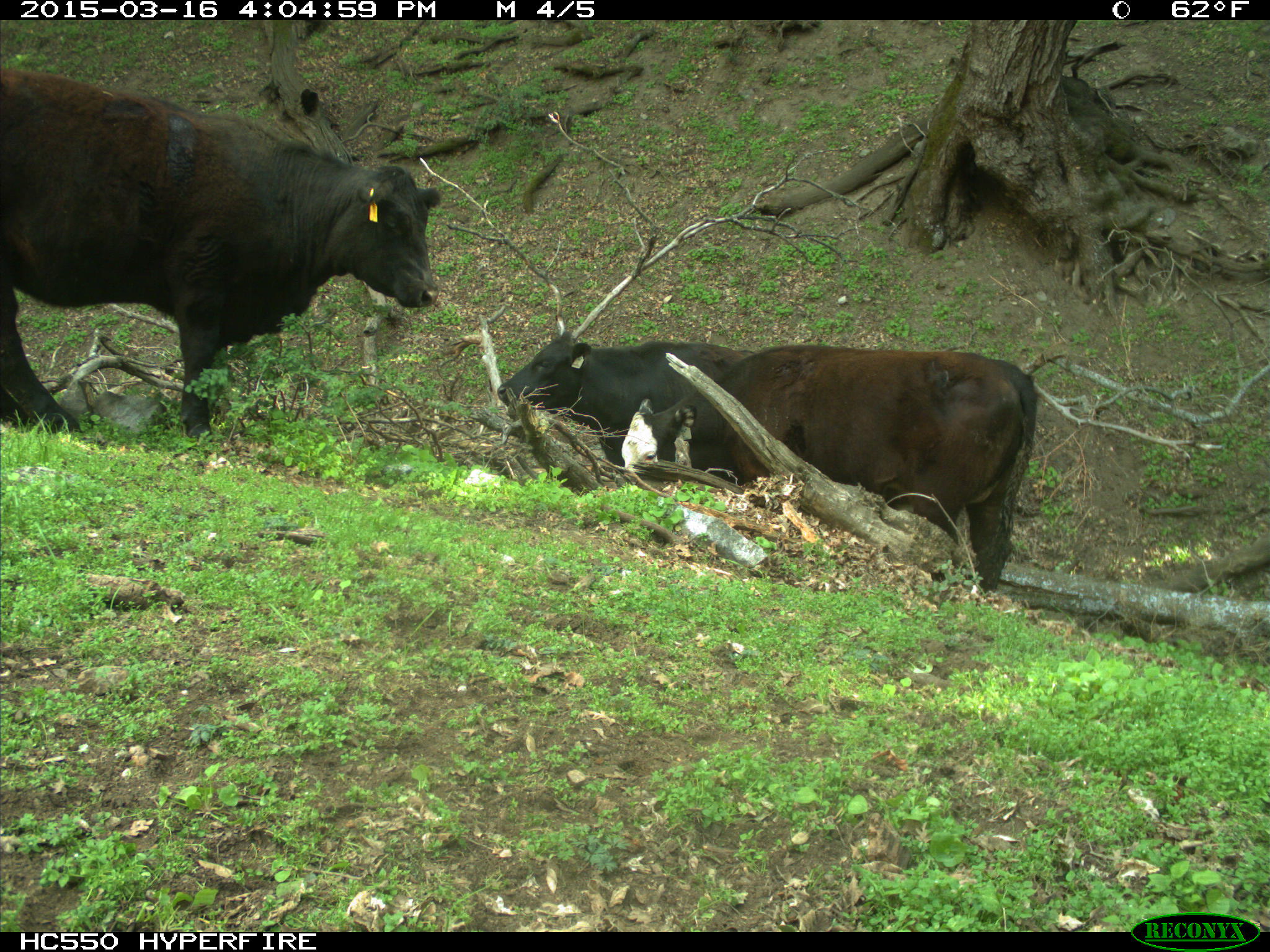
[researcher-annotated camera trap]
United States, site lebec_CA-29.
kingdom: Animalia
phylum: Chordata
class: Mammalia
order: Artiodactyla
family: Bovidae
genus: Bos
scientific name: Bos taurus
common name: domestic cow